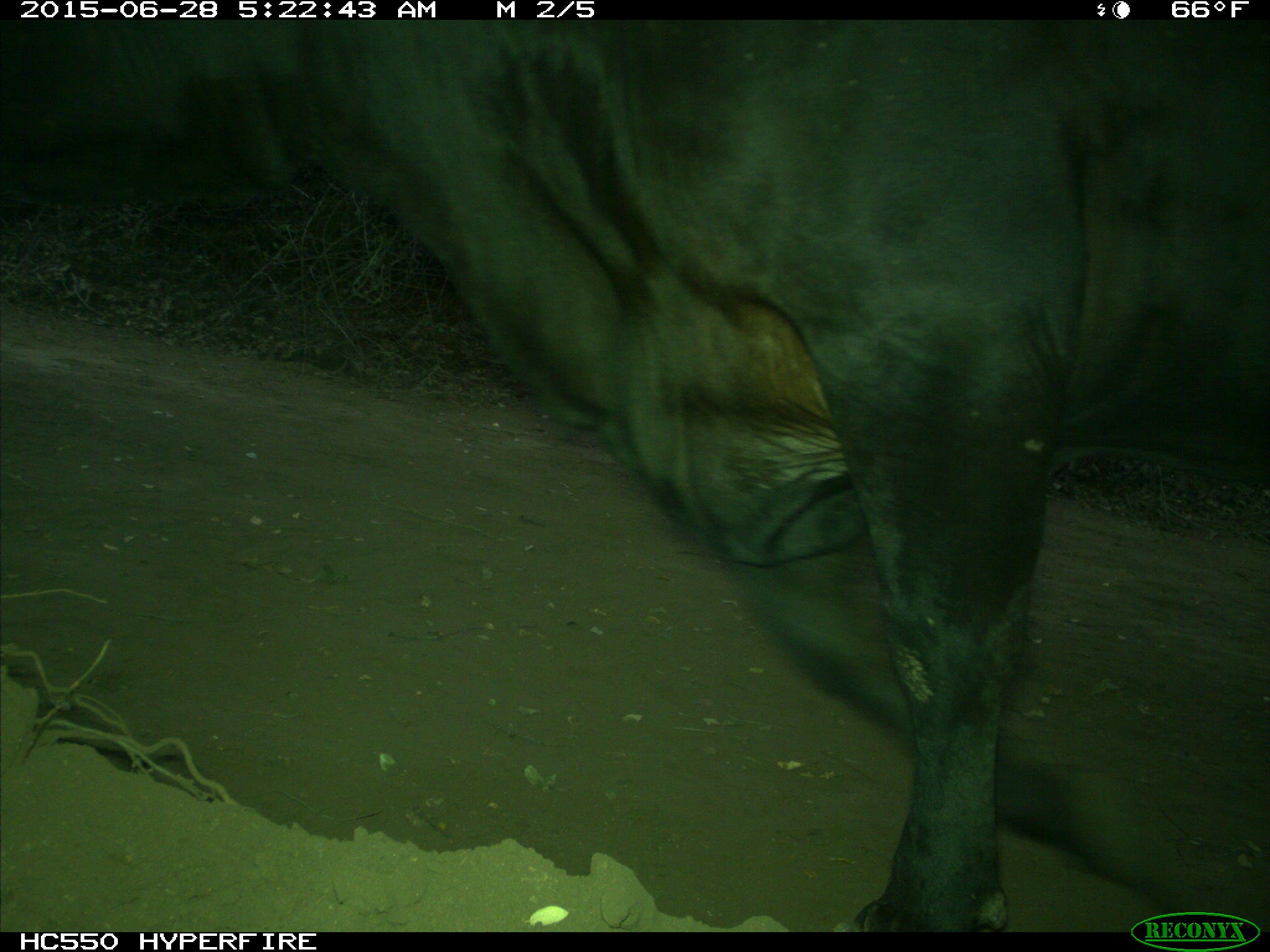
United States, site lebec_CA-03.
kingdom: Animalia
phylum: Chordata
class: Mammalia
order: Artiodactyla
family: Bovidae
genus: Bos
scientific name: Bos taurus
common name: domestic cow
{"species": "Bos taurus (domestic cow)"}